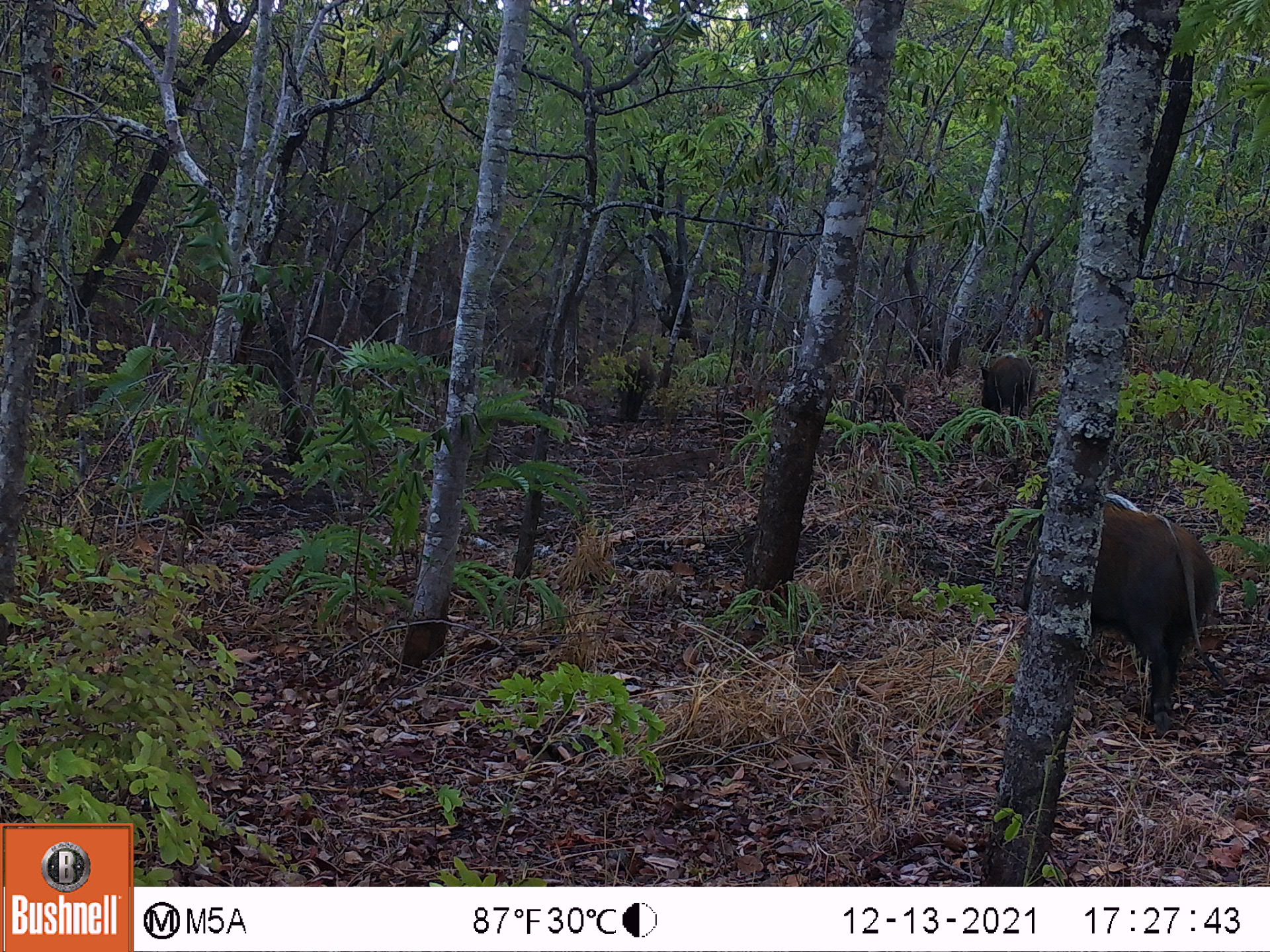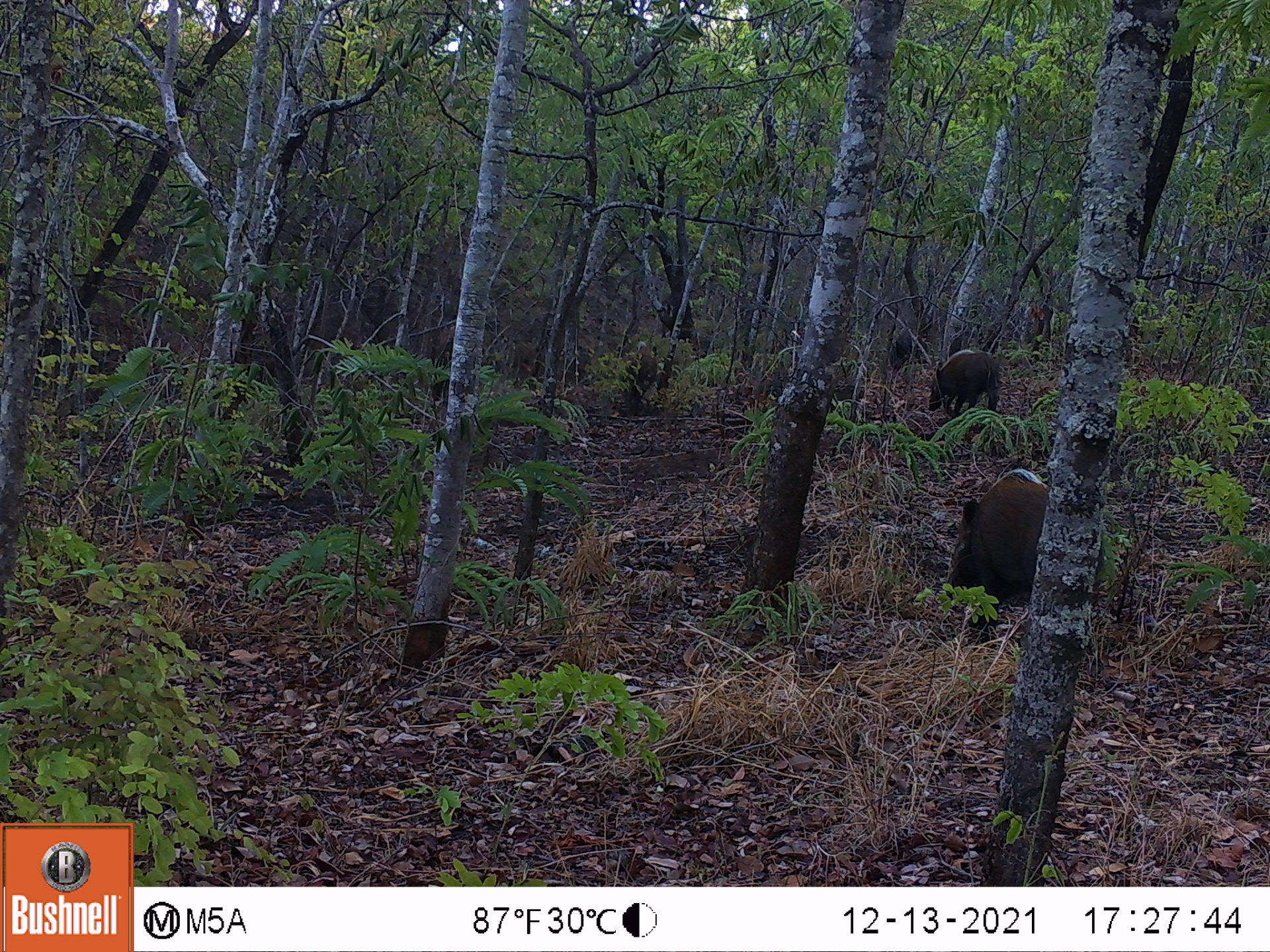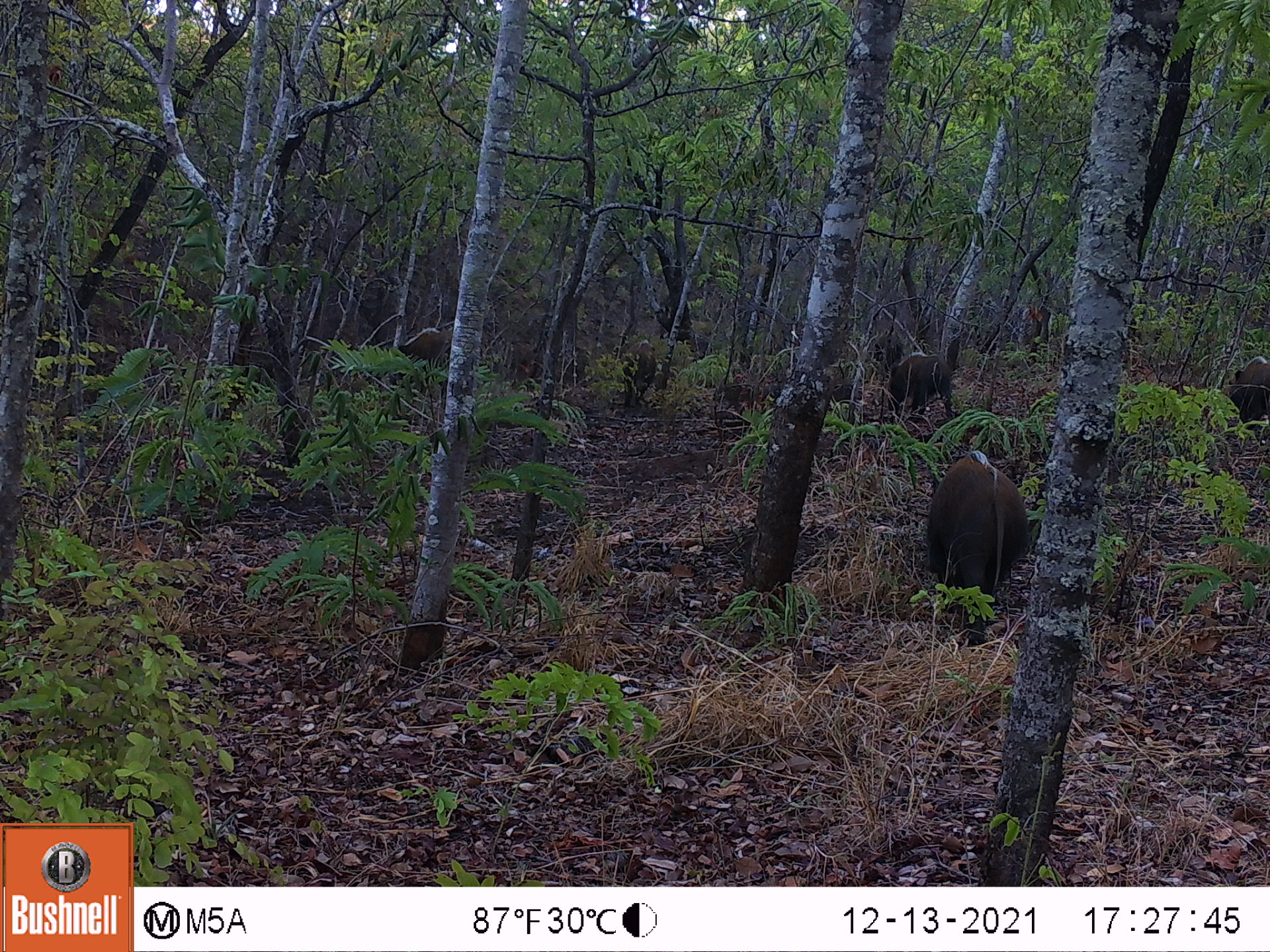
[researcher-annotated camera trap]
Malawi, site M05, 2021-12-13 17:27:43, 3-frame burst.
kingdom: Animalia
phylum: Chordata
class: Mammalia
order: Artiodactyla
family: Suidae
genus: Potamochoerus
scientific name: Potamochoerus larvatus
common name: bushpig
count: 2